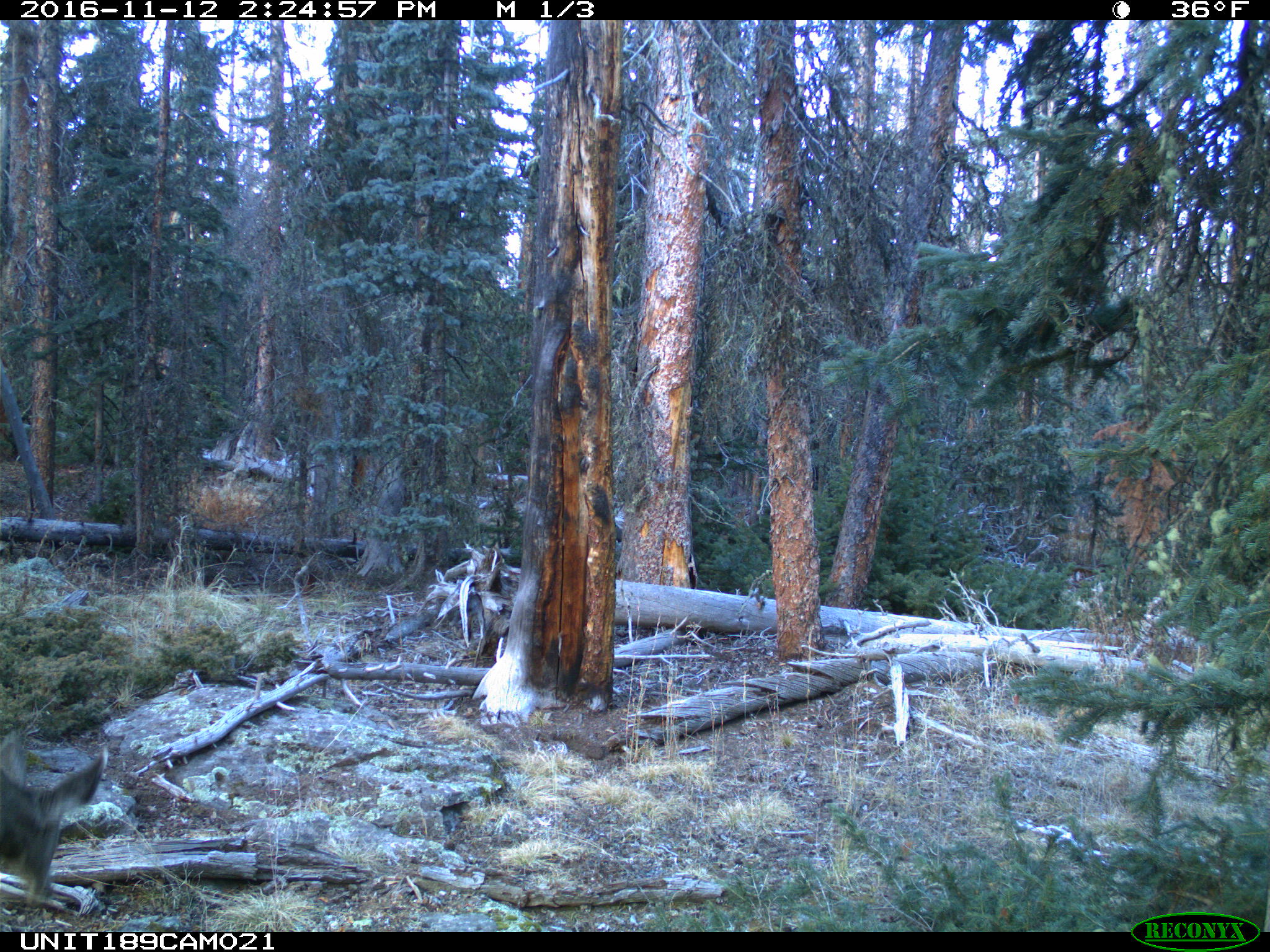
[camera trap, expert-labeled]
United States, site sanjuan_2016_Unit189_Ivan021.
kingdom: Animalia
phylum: Chordata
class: Mammalia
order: Artiodactyla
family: Cervidae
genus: Odocoileus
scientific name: Odocoileus hemionus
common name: mule deer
Odocoileus hemionus (mule deer).